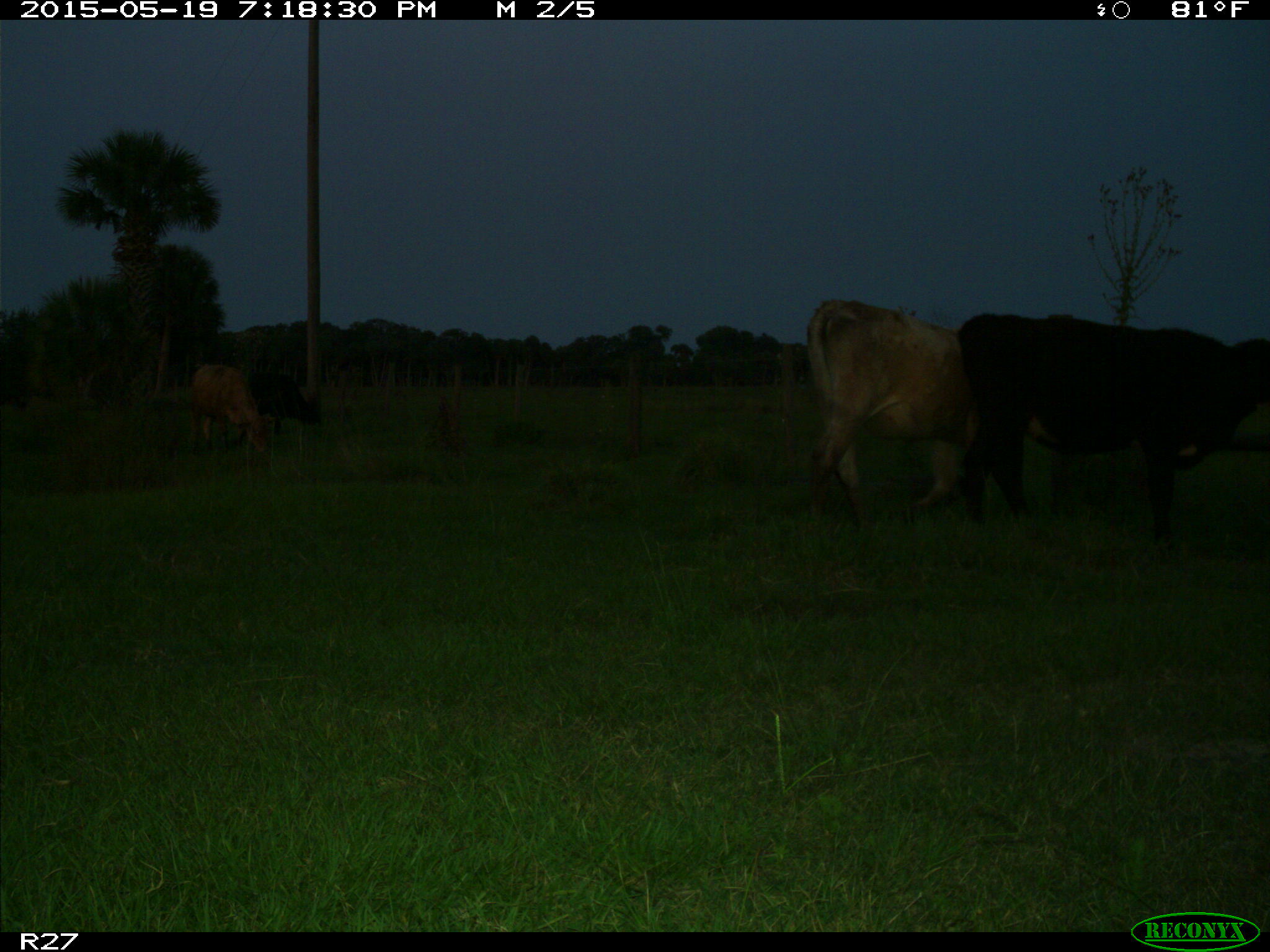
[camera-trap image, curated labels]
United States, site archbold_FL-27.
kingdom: Animalia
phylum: Chordata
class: Mammalia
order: Artiodactyla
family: Bovidae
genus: Bos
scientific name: Bos taurus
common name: domestic cow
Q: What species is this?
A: Bos taurus (domestic cow).